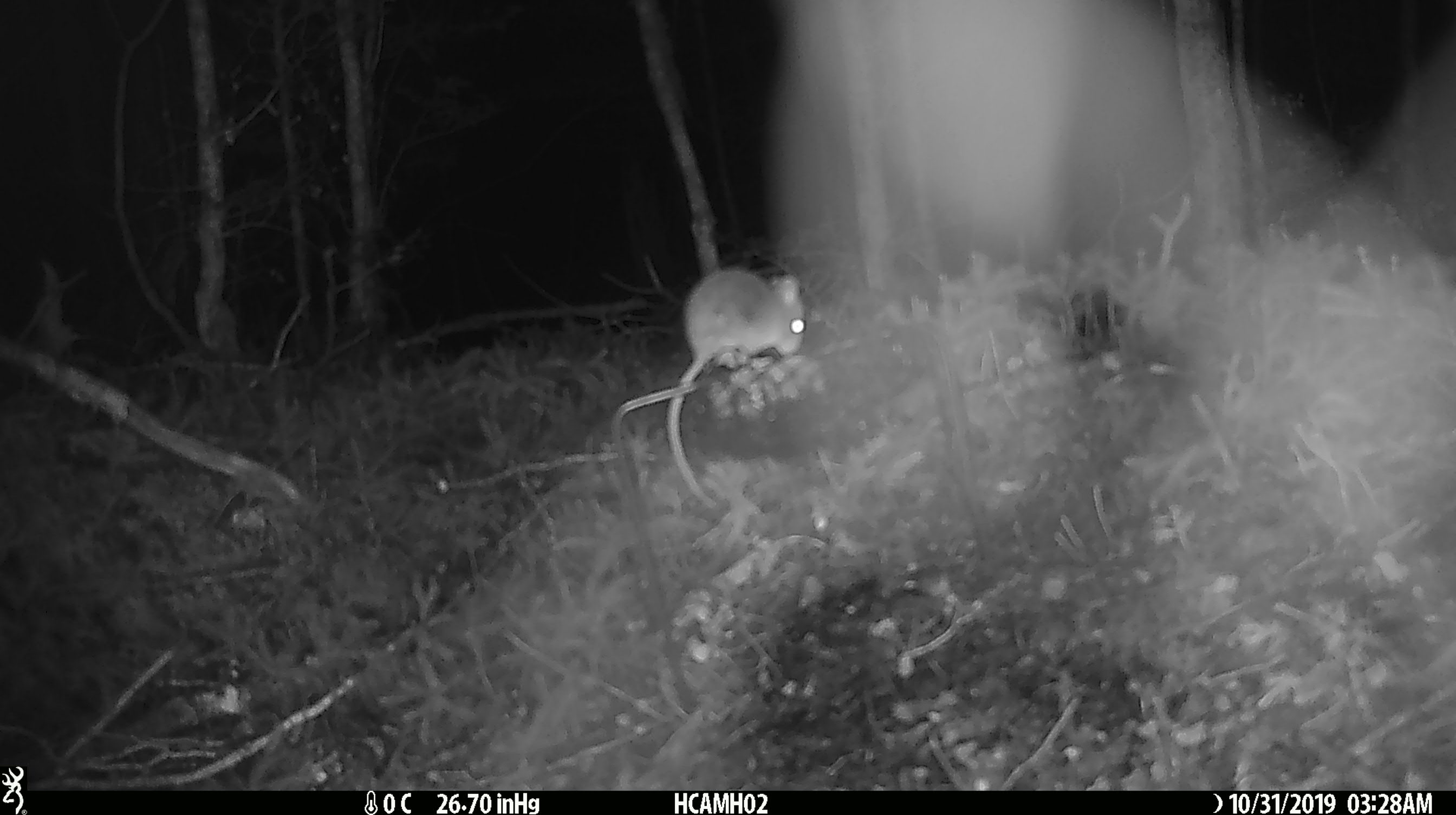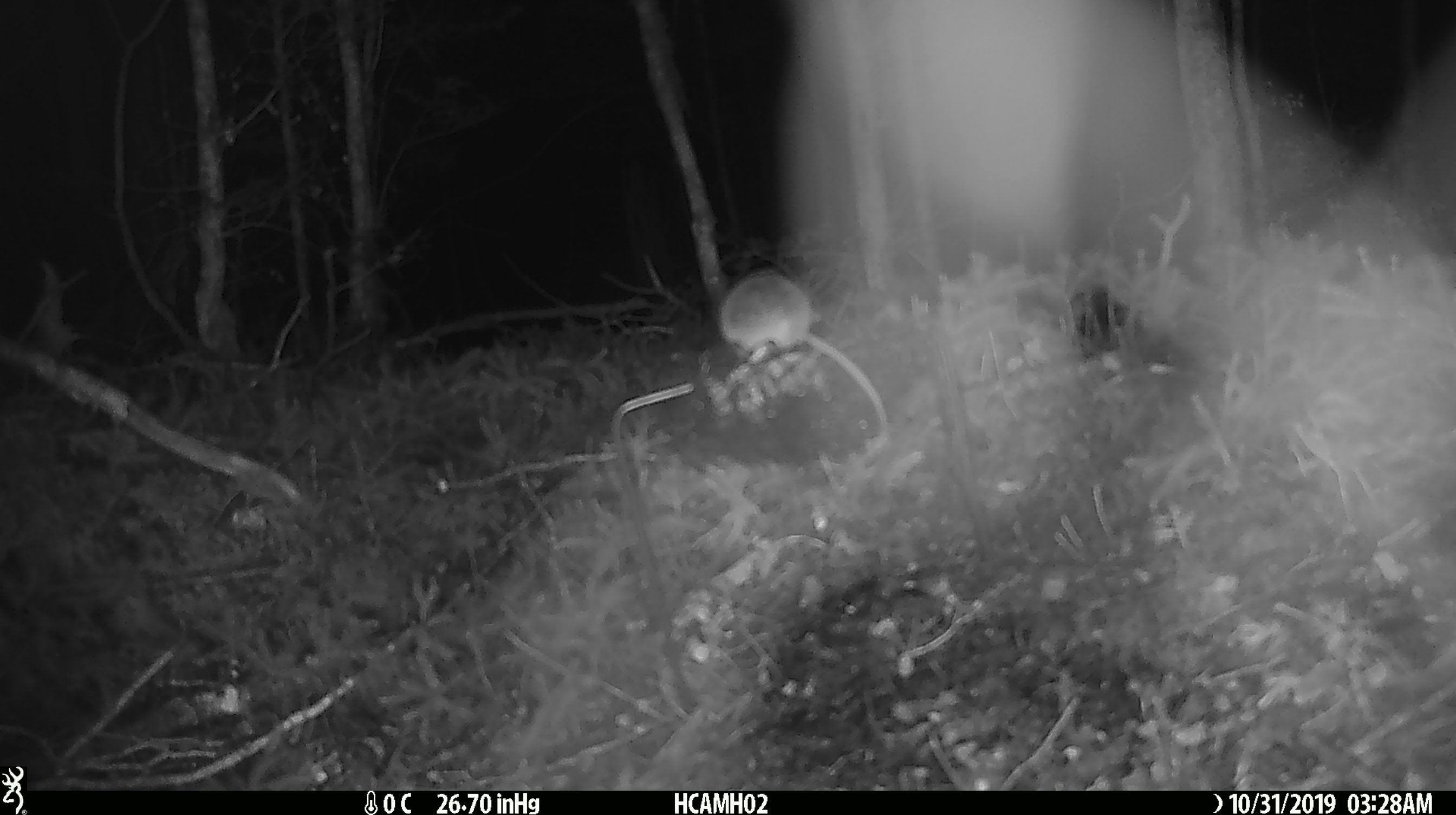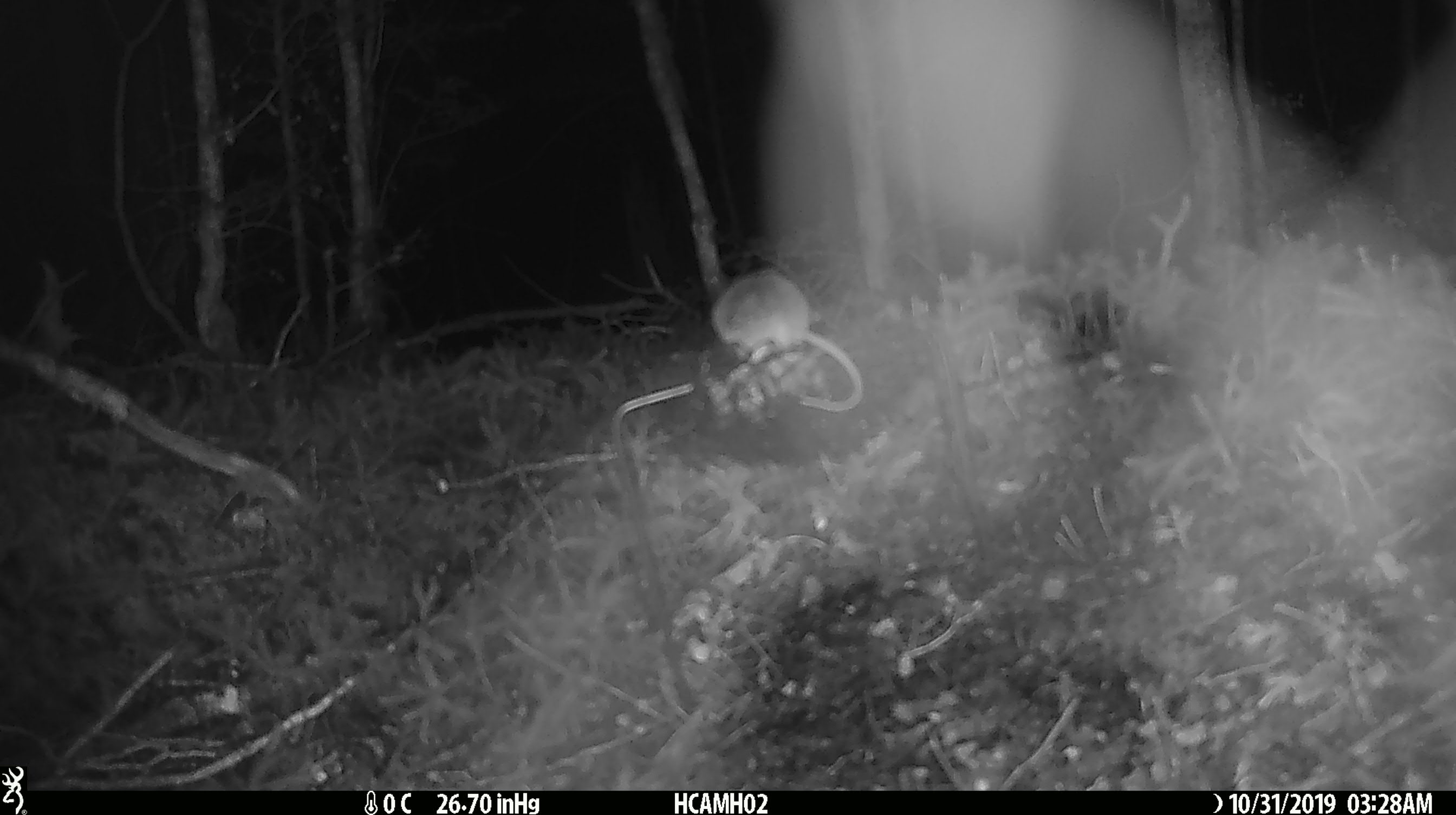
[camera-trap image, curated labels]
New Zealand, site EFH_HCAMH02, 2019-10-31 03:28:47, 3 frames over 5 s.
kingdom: Animalia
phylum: Chordata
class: Mammalia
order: Rodentia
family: Muridae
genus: Mus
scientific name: Mus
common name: mouse